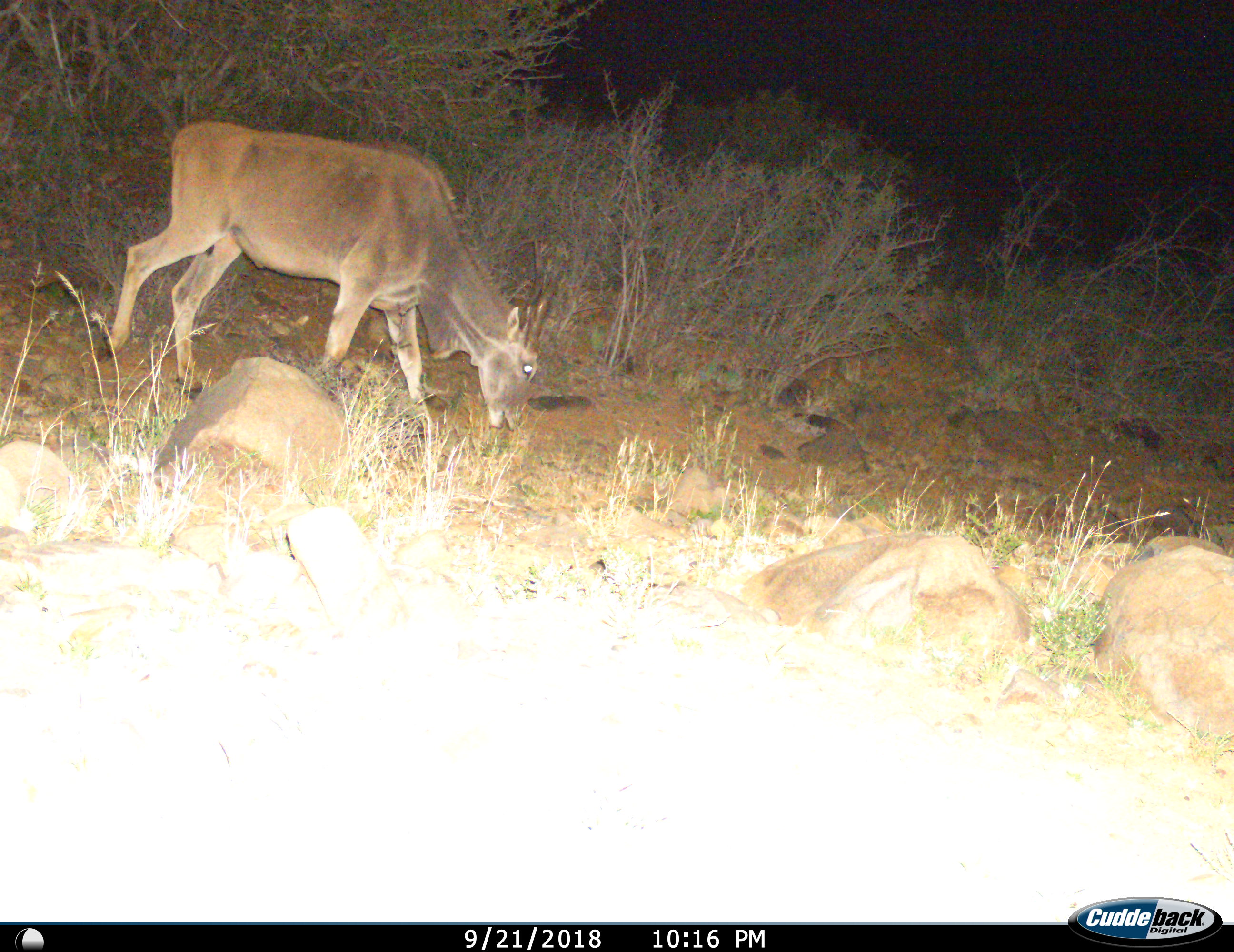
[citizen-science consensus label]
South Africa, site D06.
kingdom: Animalia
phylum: Chordata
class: Mammalia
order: Artiodactyla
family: Bovidae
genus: Tragelaphus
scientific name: Tragelaphus oryx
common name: eland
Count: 1.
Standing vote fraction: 25%.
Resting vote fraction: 0%.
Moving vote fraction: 12%.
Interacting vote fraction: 0%.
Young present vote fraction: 0%.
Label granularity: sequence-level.